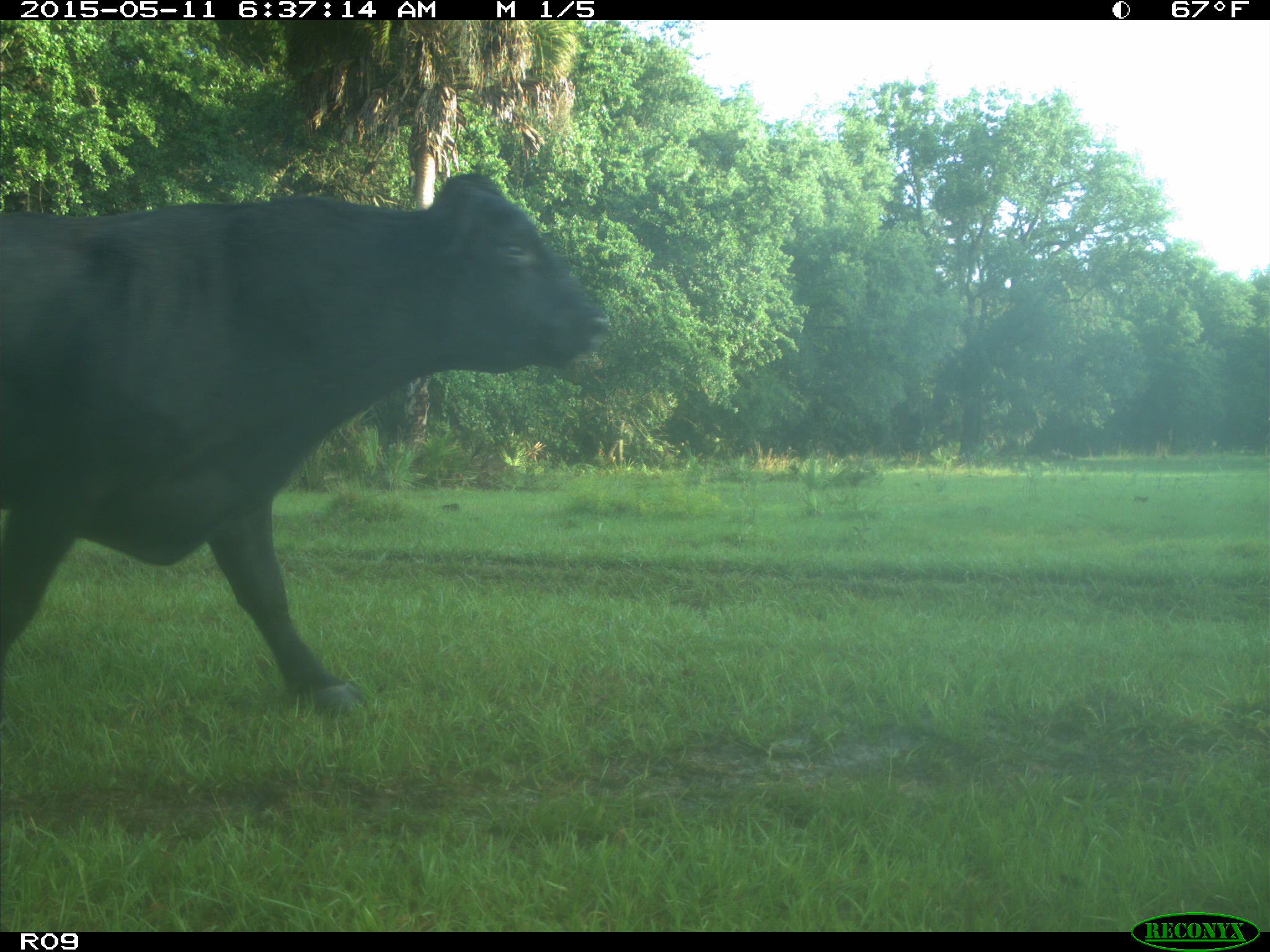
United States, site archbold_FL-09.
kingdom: Animalia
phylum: Chordata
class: Mammalia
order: Artiodactyla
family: Bovidae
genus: Bos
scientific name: Bos taurus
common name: domestic cow